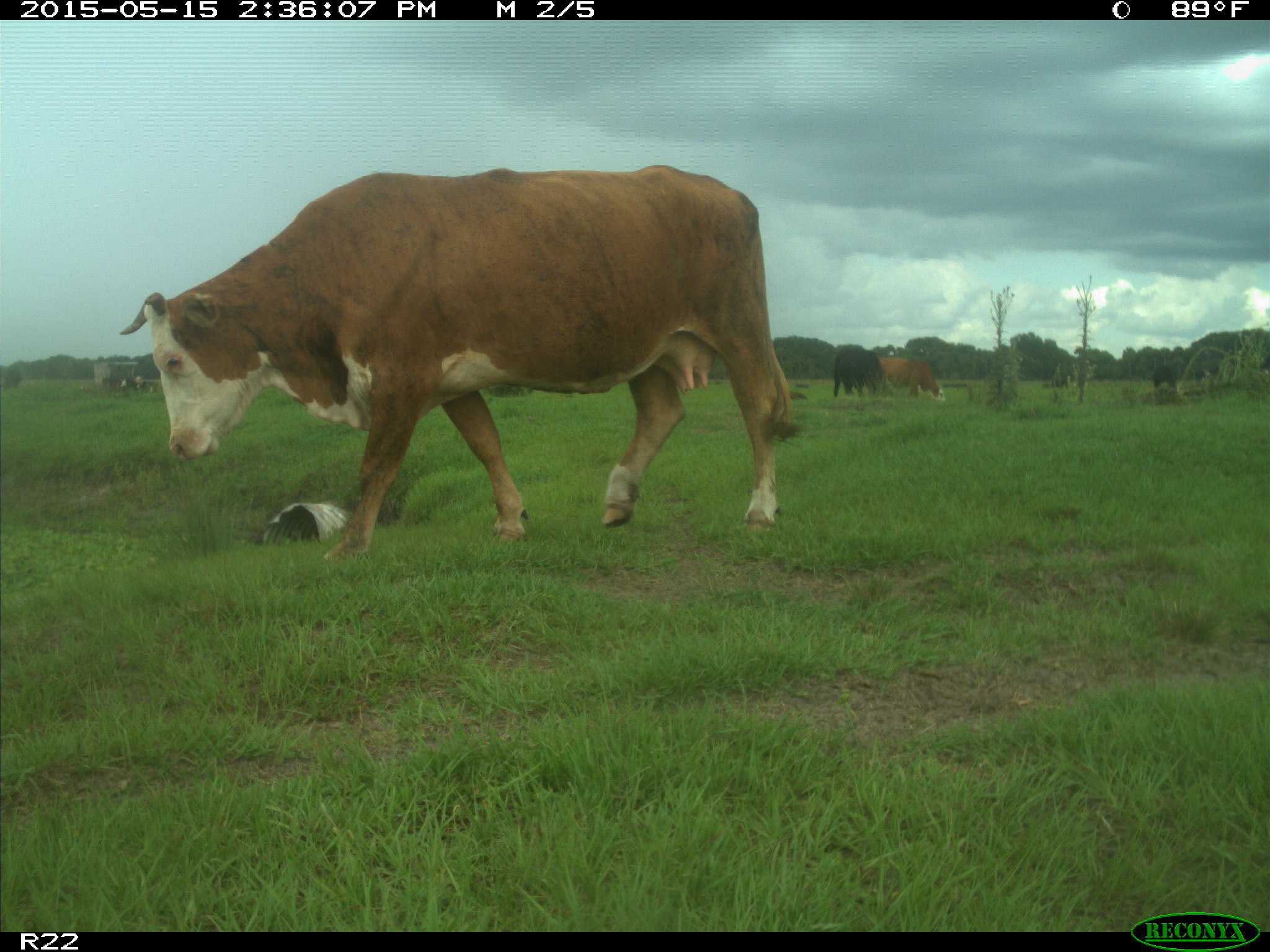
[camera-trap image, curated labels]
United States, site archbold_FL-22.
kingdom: Animalia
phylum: Chordata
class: Mammalia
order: Artiodactyla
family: Bovidae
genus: Bos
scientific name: Bos taurus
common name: domestic cow